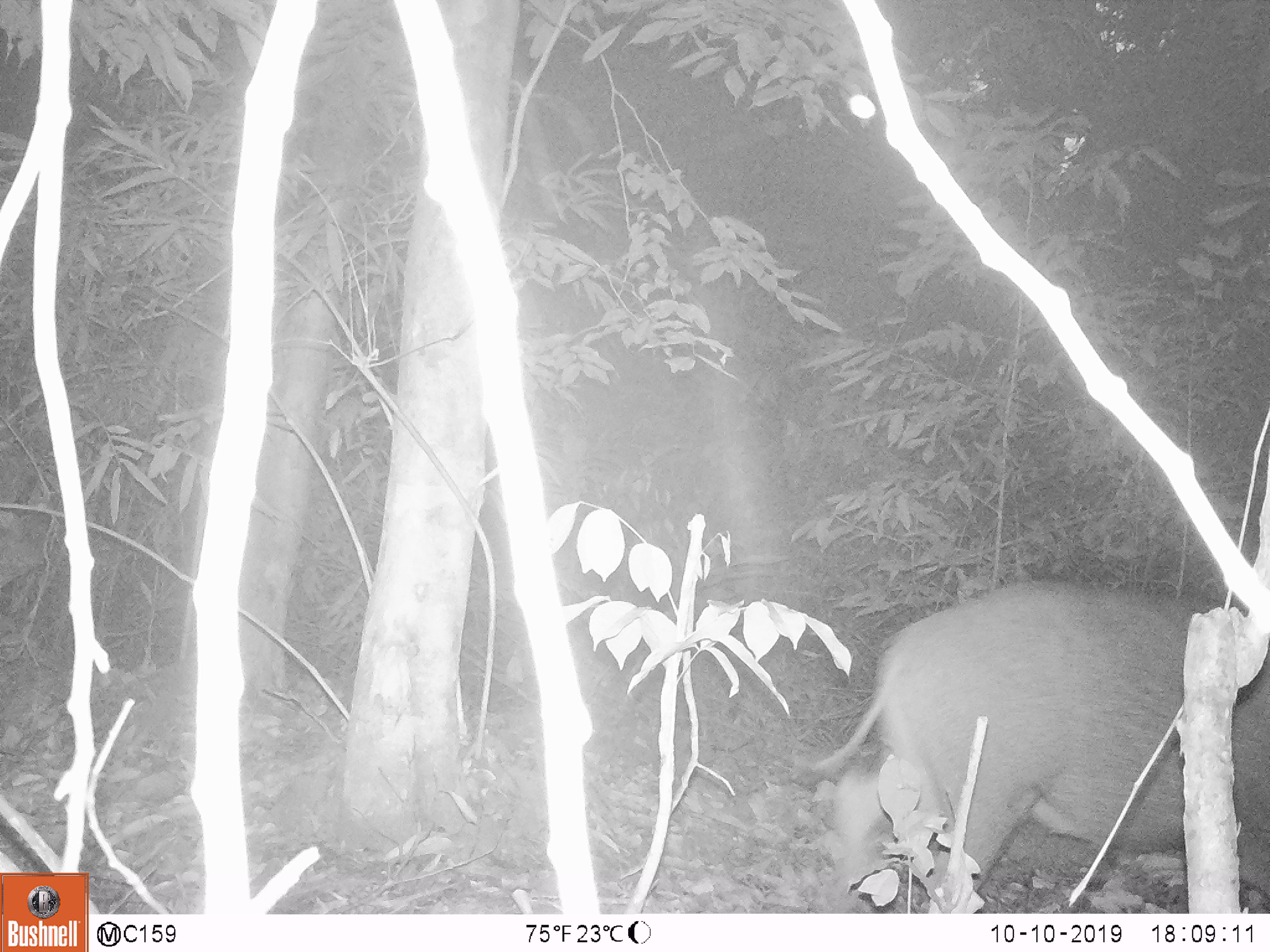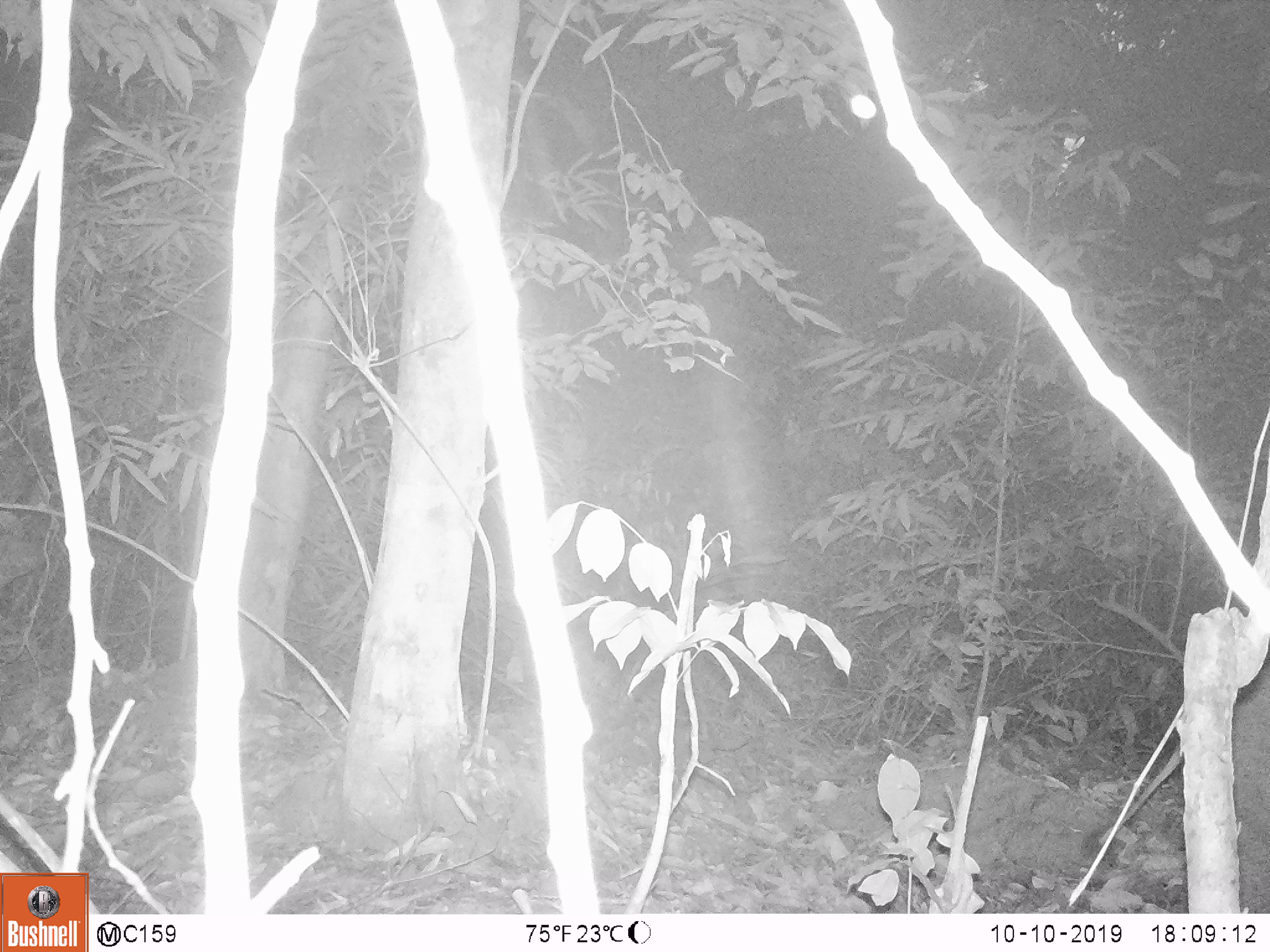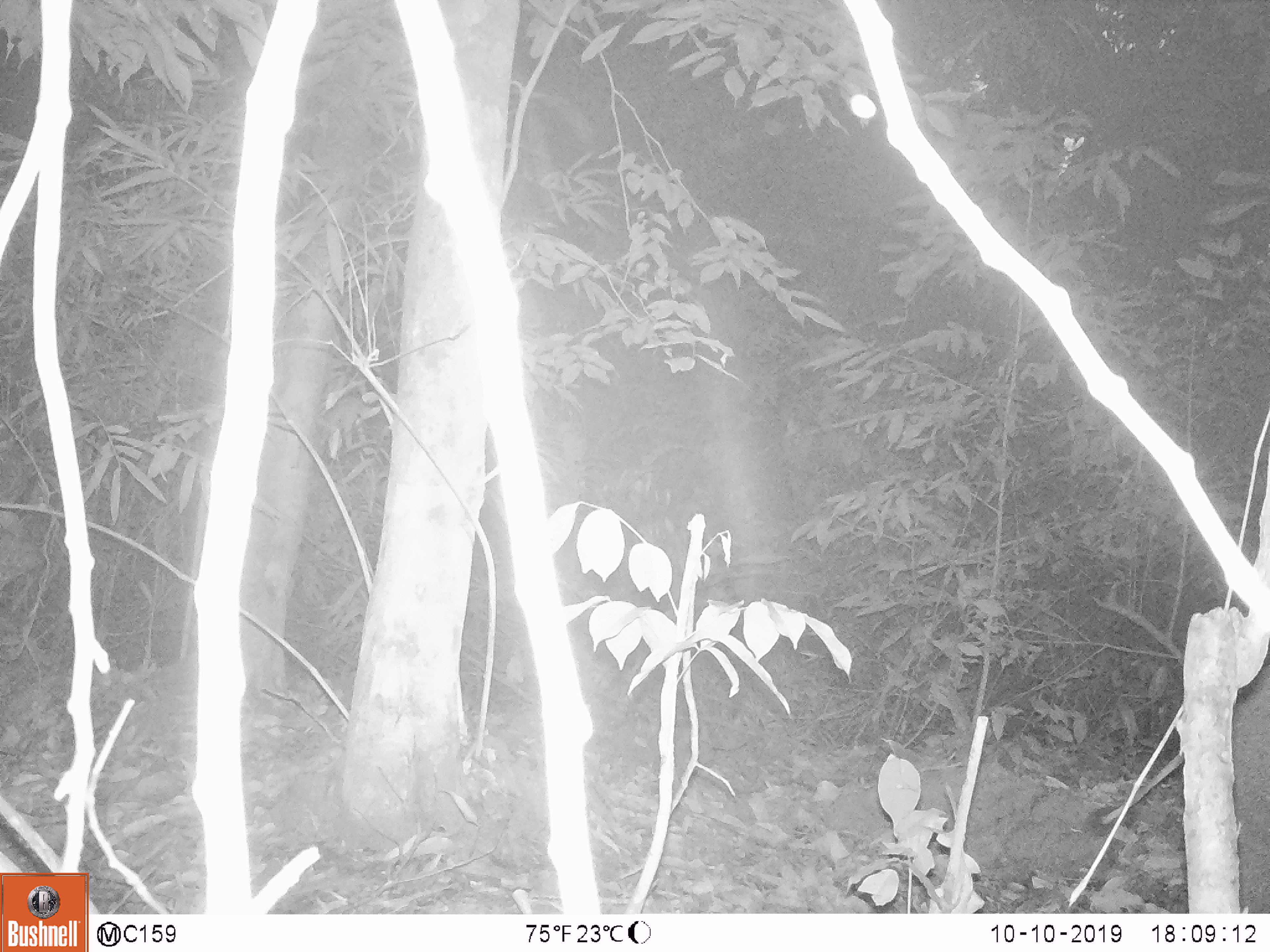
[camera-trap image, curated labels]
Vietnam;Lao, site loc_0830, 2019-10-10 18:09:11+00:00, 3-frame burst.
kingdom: Animalia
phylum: Chordata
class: Mammalia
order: Artiodactyla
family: Suidae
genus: Sus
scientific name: Sus scrofa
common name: eurasian wild pig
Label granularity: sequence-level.